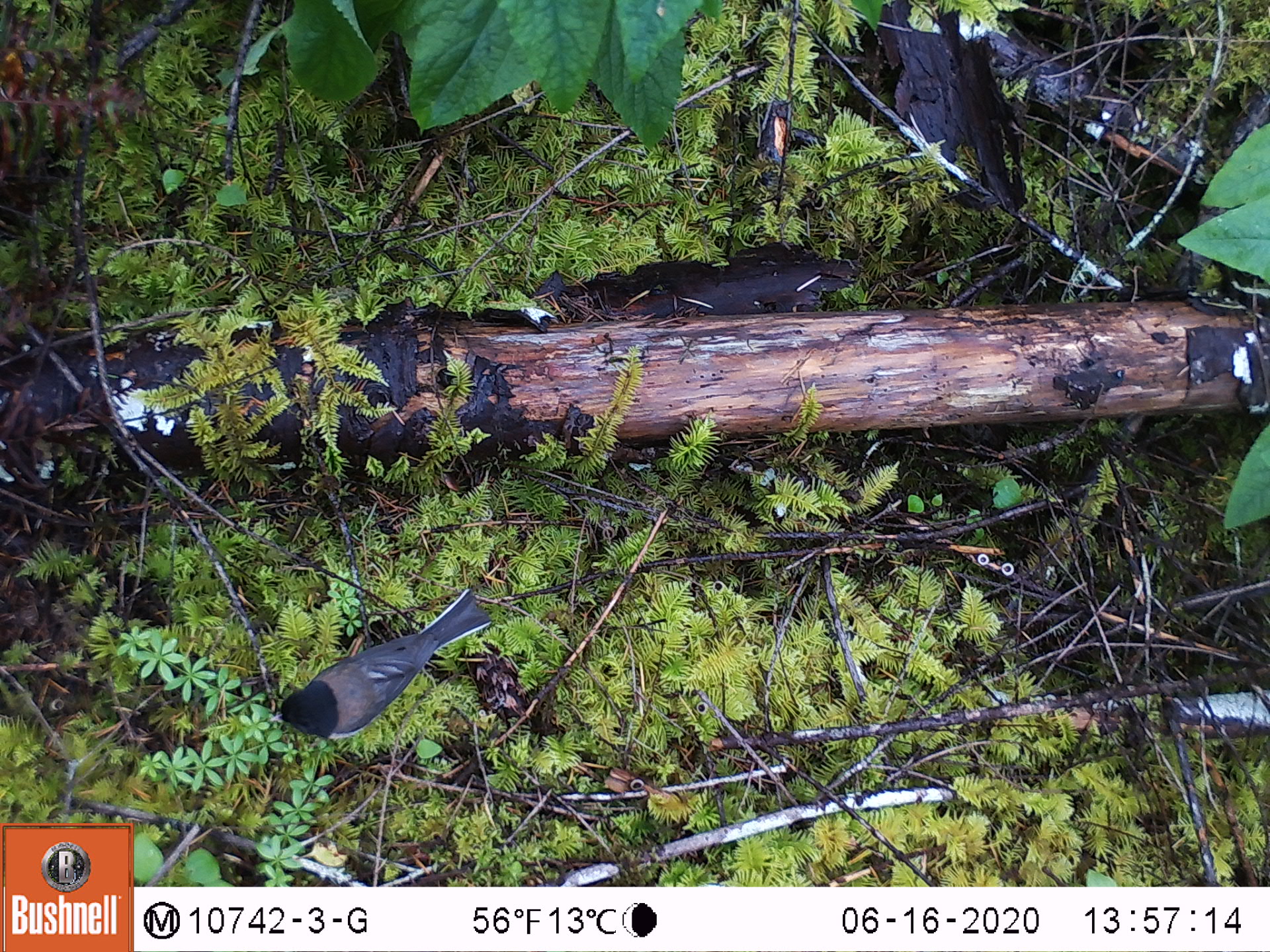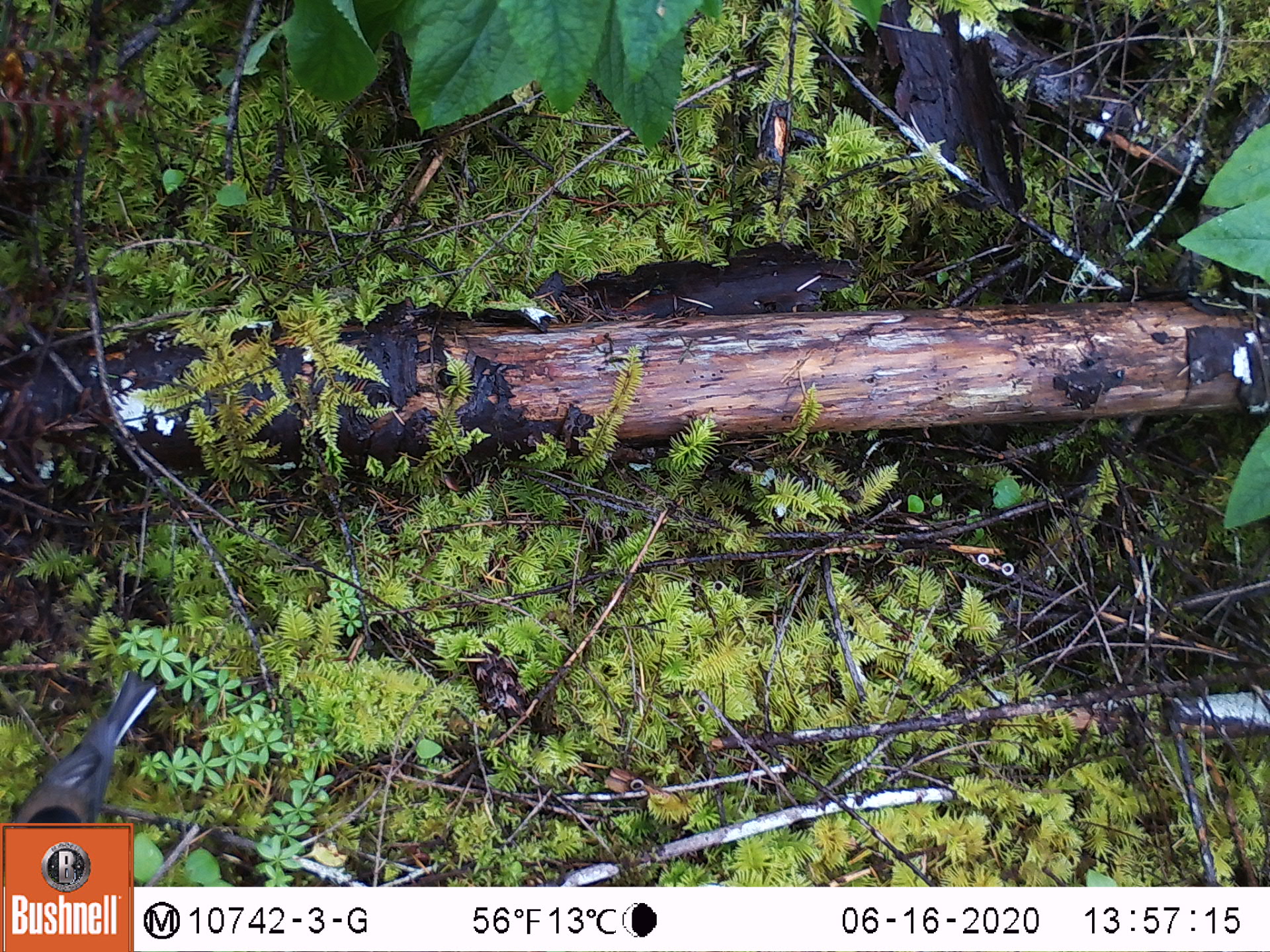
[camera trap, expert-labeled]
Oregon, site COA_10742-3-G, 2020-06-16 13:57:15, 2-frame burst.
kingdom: Animalia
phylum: Chordata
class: Aves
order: Passeriformes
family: Passerellidae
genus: Junco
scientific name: Junco hyemalis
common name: dark-eyed junco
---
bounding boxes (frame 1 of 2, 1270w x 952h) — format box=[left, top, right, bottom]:
dark-eyed junco: box=[262, 589, 494, 741]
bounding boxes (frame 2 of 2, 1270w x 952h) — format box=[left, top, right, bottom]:
dark-eyed junco: box=[6, 675, 157, 820]